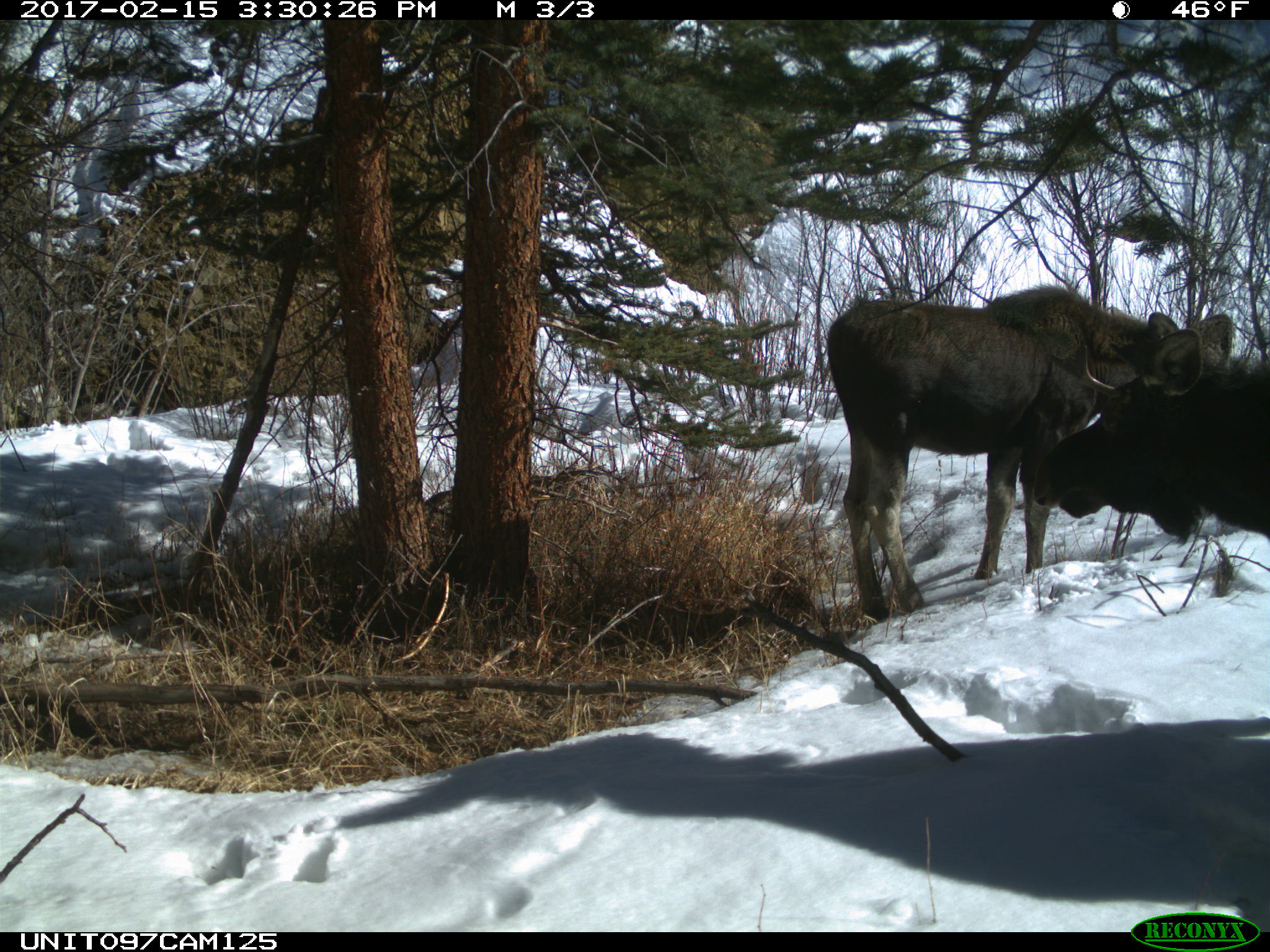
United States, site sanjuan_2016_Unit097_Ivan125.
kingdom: Animalia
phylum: Chordata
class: Mammalia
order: Artiodactyla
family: Cervidae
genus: Alces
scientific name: Alces alces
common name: moose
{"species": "Alces alces (moose)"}